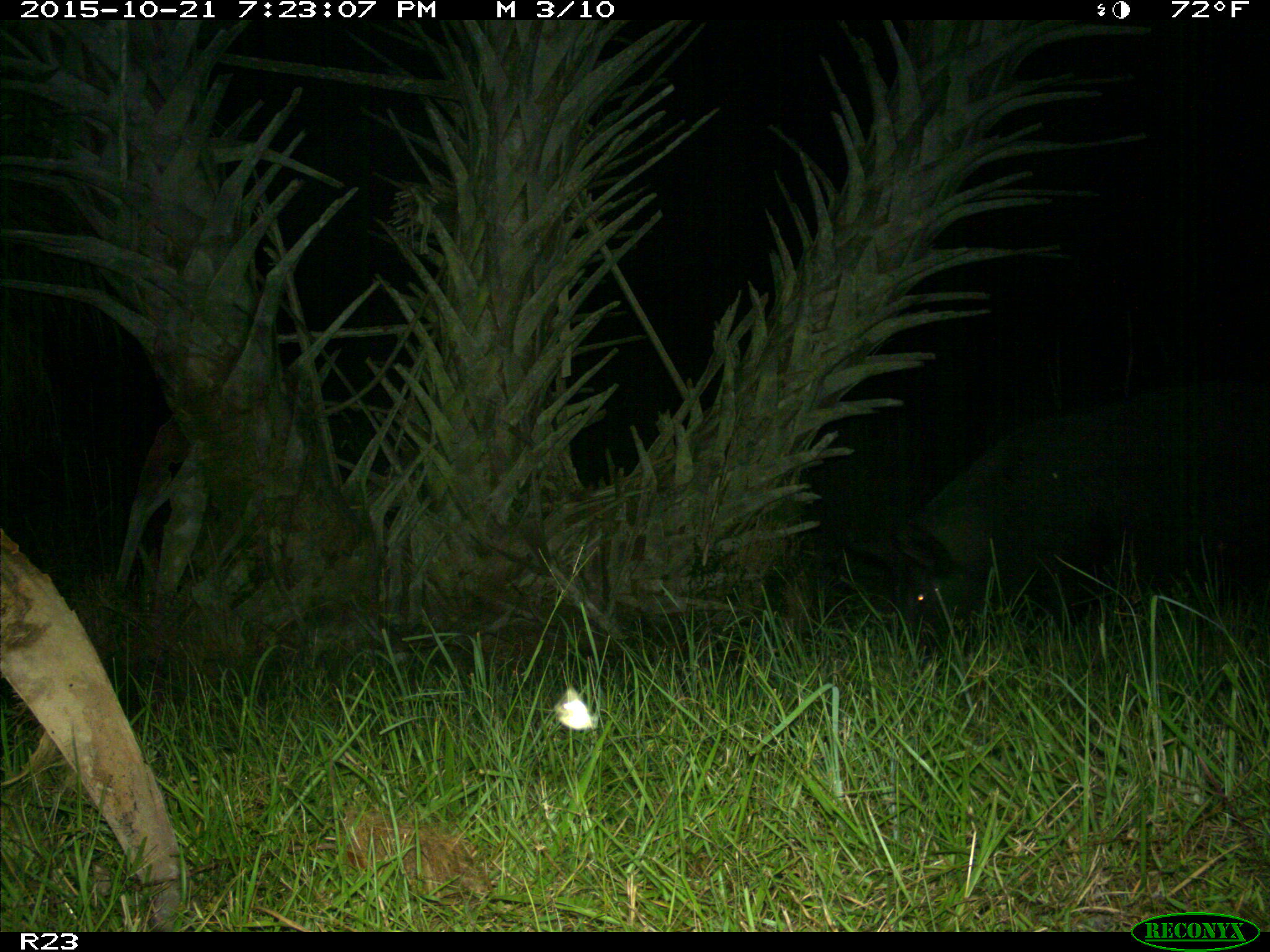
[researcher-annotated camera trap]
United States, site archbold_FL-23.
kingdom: Animalia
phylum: Chordata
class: Mammalia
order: Artiodactyla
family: Suidae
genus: Sus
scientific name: Sus scrofa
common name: wild boar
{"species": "Sus scrofa (wild boar)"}